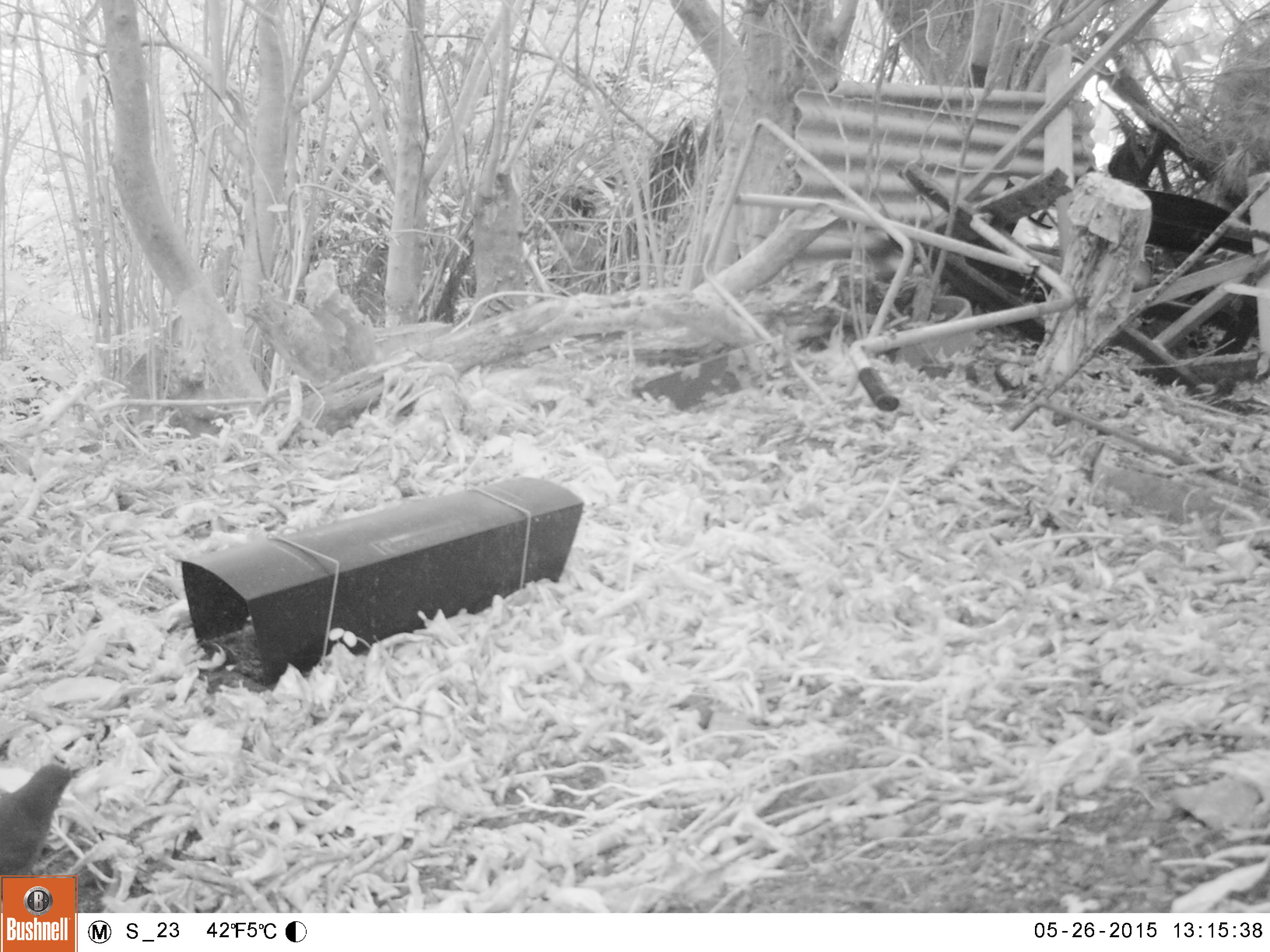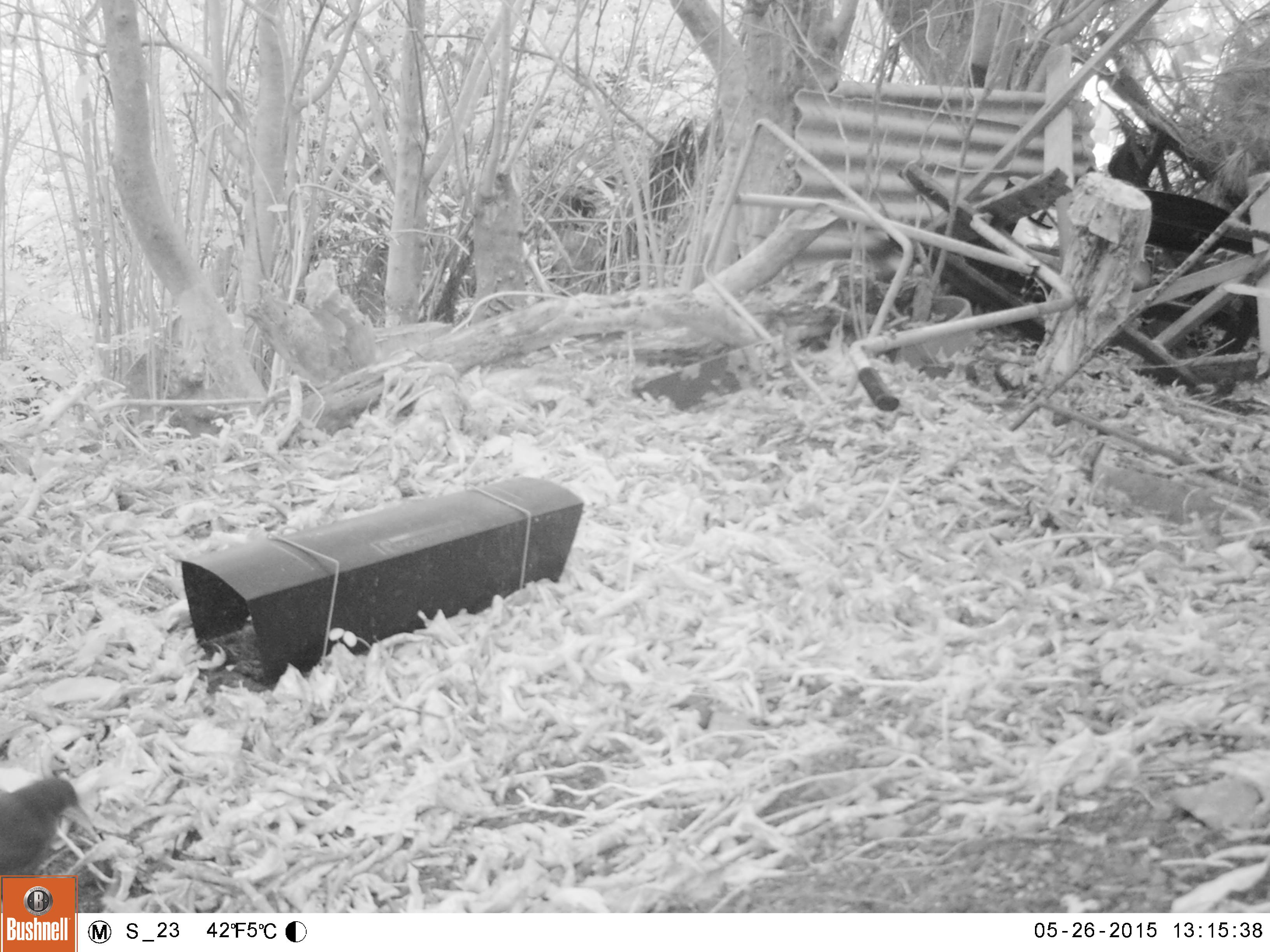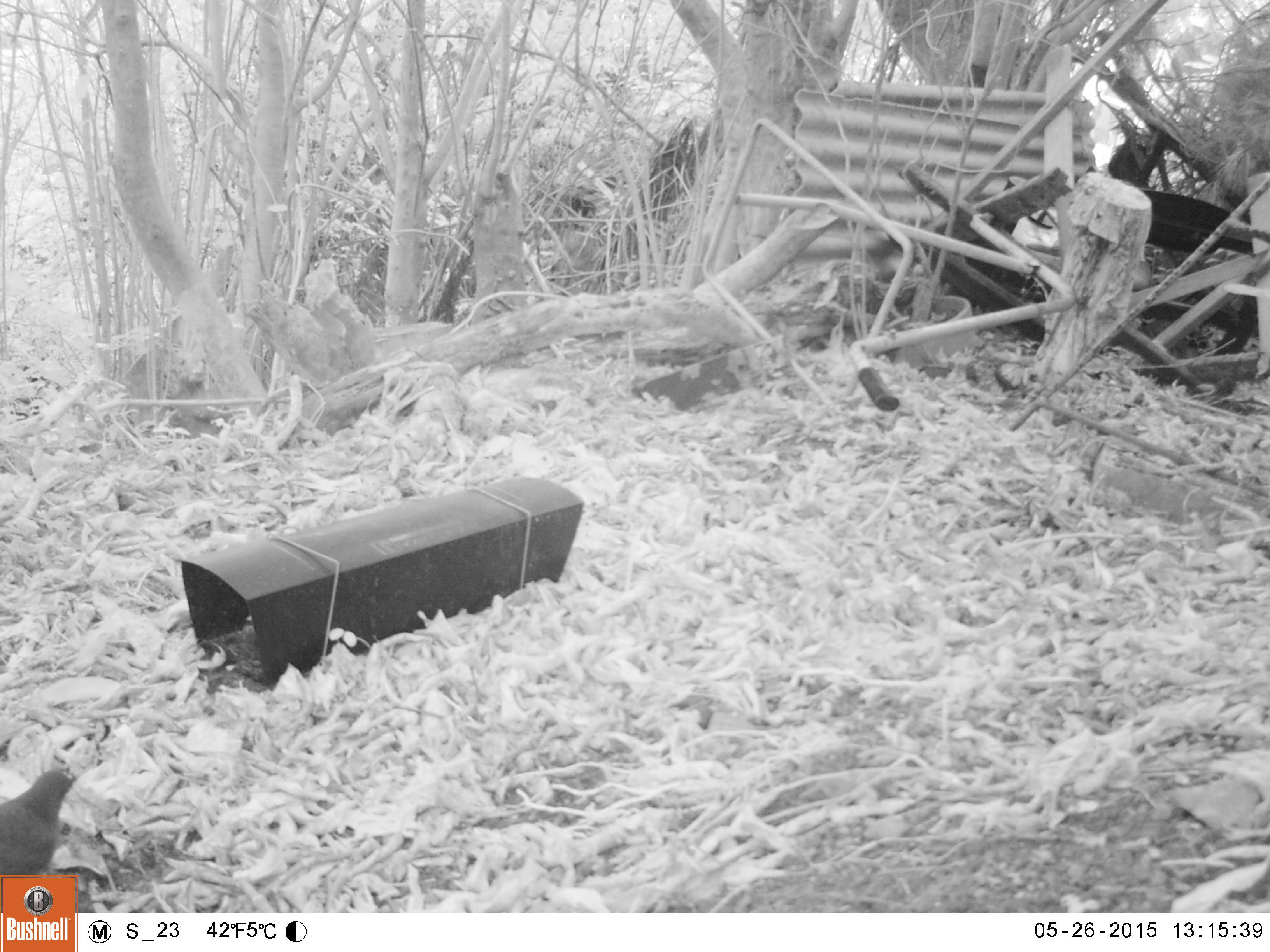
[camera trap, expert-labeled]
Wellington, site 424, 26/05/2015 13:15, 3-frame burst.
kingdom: Animalia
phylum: Chordata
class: Aves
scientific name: Aves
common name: bird